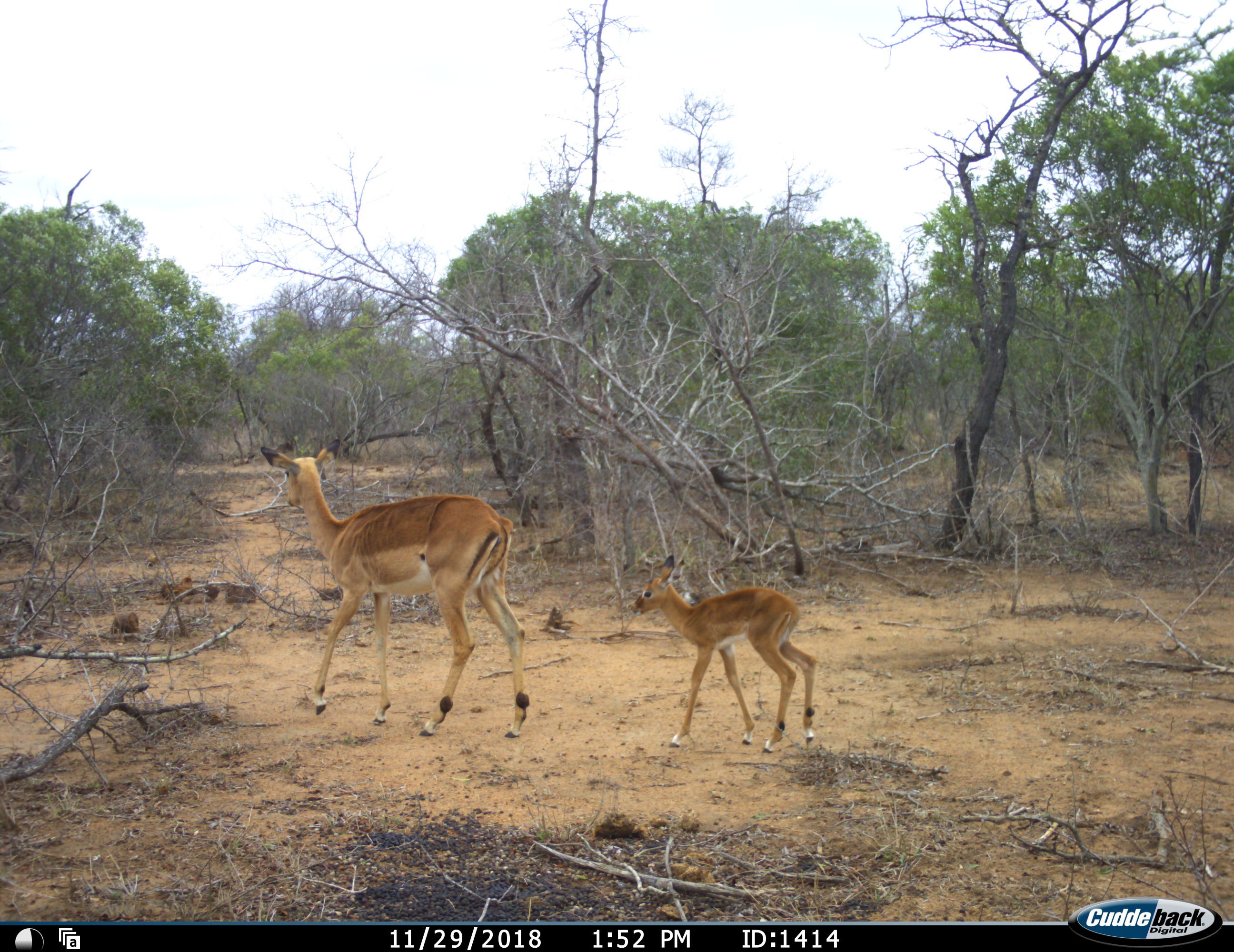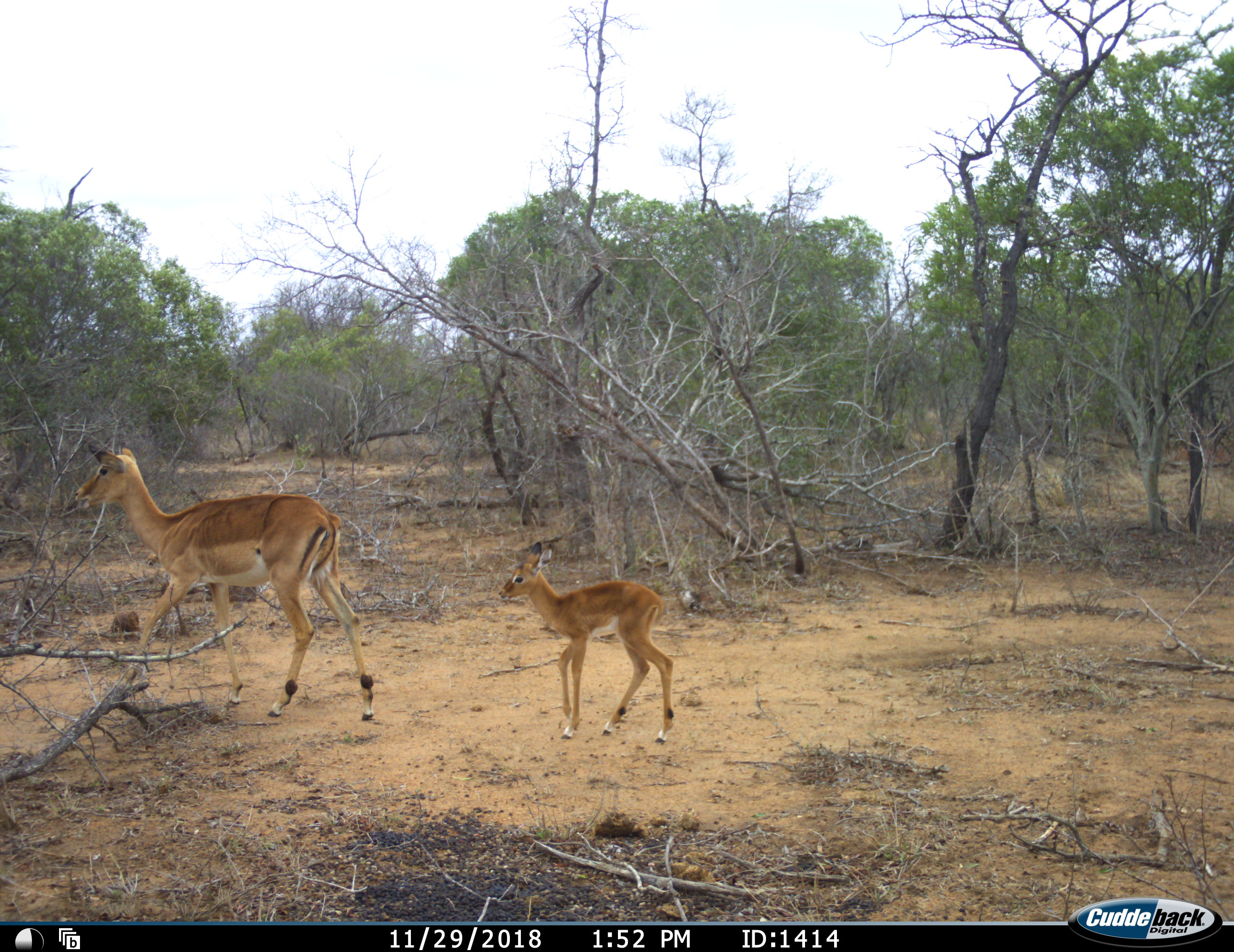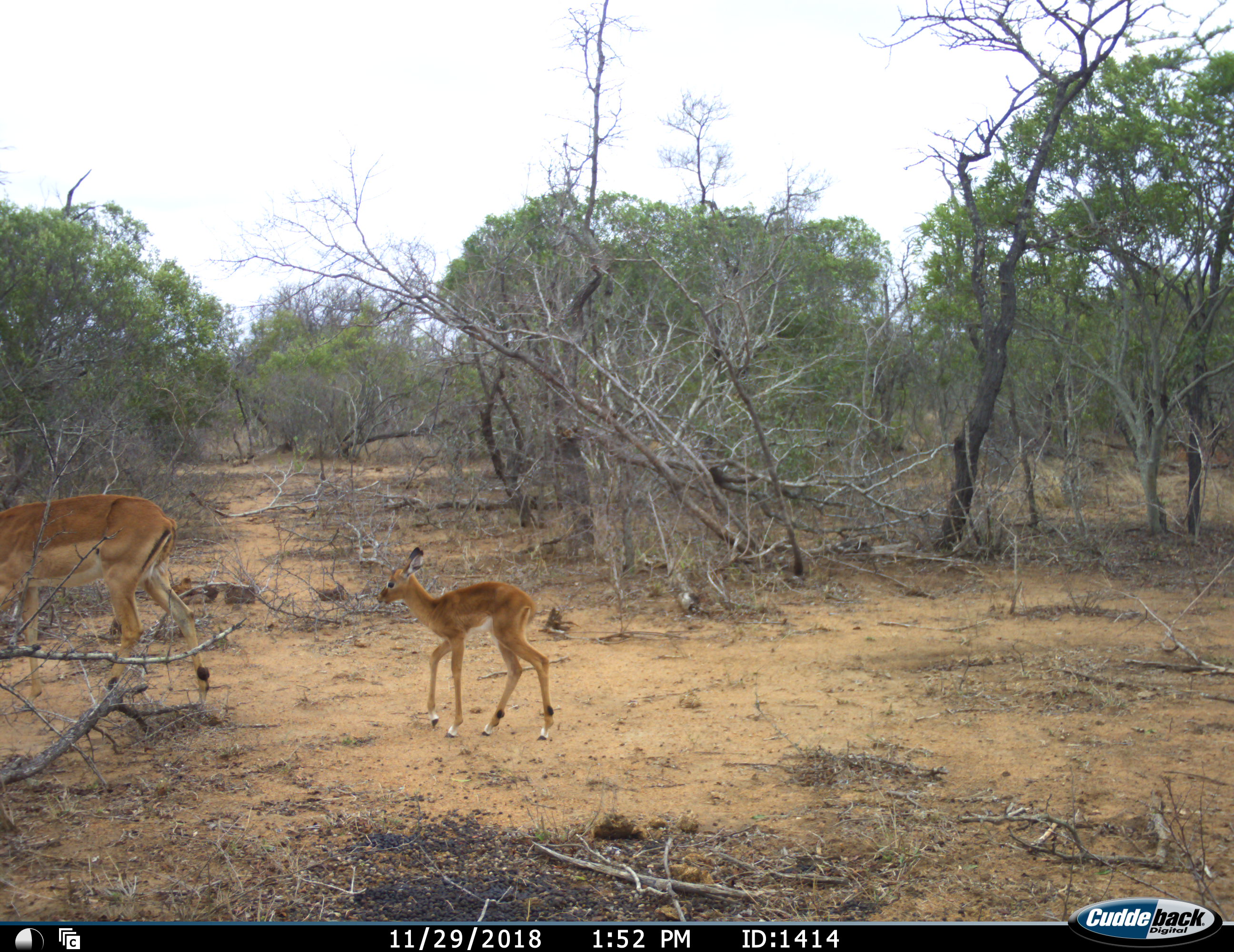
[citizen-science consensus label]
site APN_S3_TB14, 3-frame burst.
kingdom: Animalia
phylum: Chordata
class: Mammalia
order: Artiodactyla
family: Bovidae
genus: Aepyceros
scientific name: Aepyceros melampus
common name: impala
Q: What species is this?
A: Impala (Aepyceros melampus).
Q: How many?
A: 2.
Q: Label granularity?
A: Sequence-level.